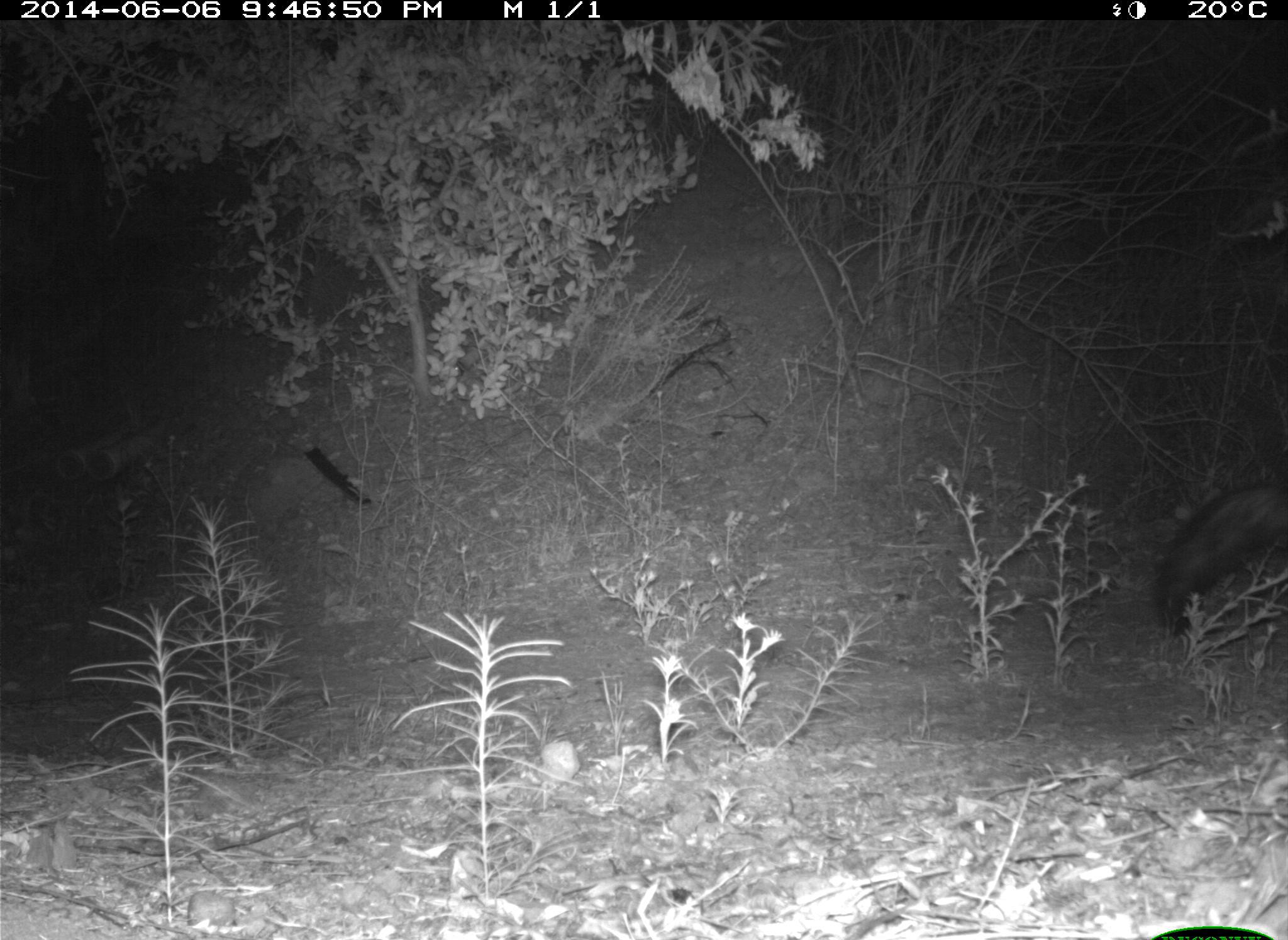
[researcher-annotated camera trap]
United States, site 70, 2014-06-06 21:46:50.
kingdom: Animalia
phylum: Chordata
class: Mammalia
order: Carnivora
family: Canidae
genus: Canis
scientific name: Canis latrans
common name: coyote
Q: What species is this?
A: Coyote (Canis latrans).